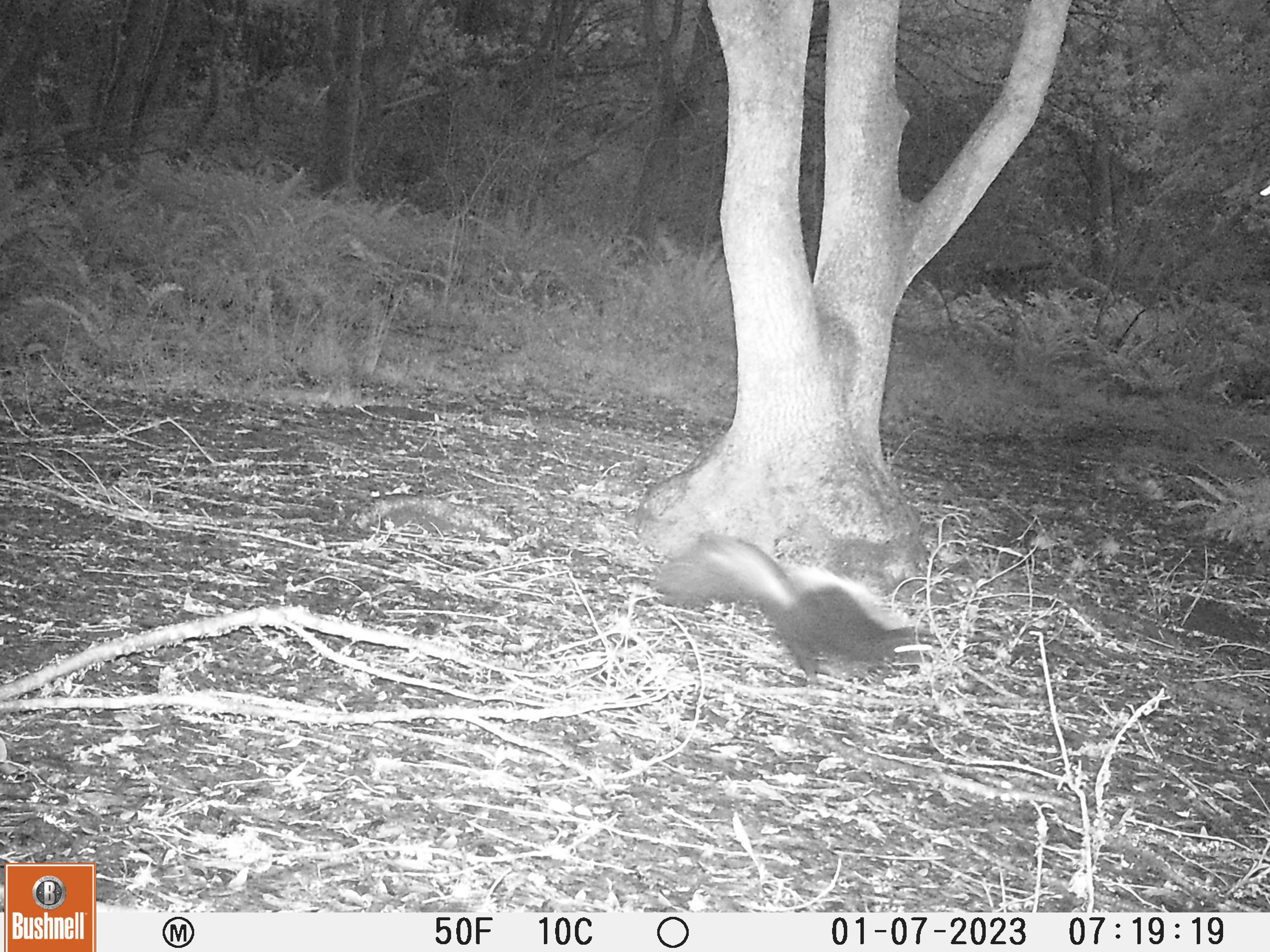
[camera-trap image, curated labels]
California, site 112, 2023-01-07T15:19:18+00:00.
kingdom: Animalia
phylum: Chordata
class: Mammalia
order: Carnivora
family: Mephitidae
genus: Mephitis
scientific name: Mephitis mephitis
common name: striped skunk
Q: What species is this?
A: Striped skunk (Mephitis mephitis).